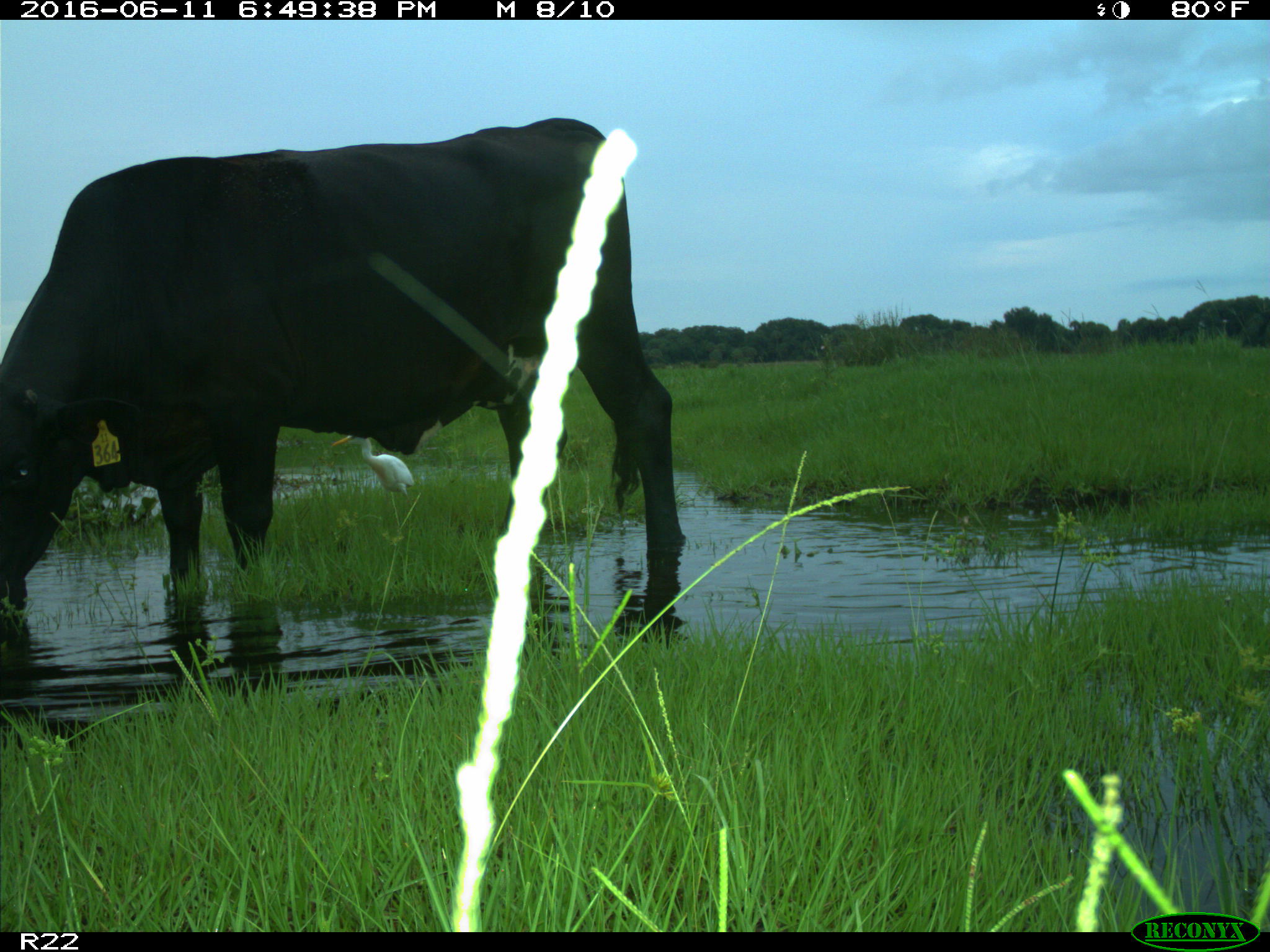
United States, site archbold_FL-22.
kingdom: Animalia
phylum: Chordata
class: Mammalia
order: Artiodactyla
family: Bovidae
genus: Bos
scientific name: Bos taurus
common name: domestic cow